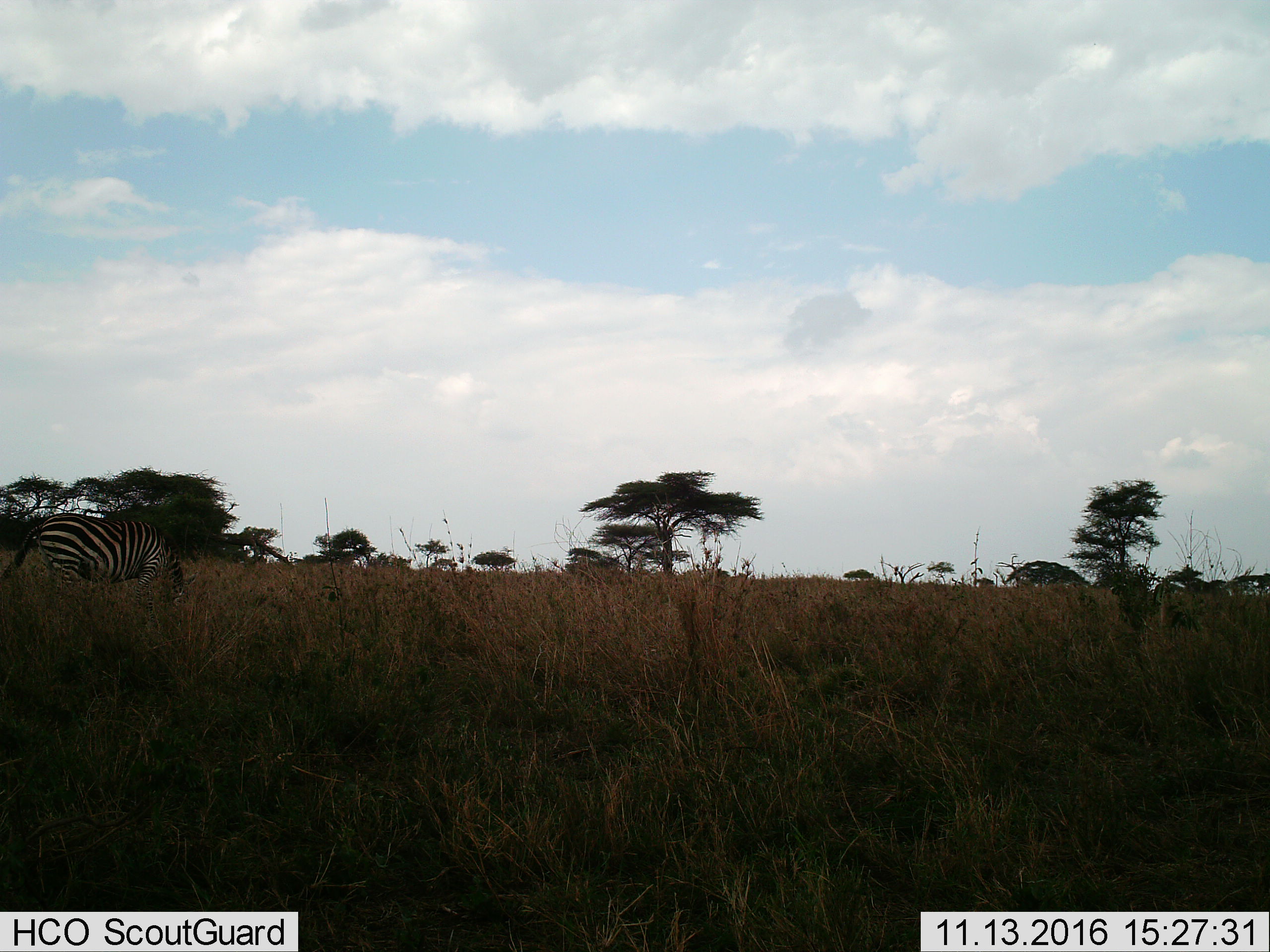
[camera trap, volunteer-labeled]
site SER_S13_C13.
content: unidentified animal